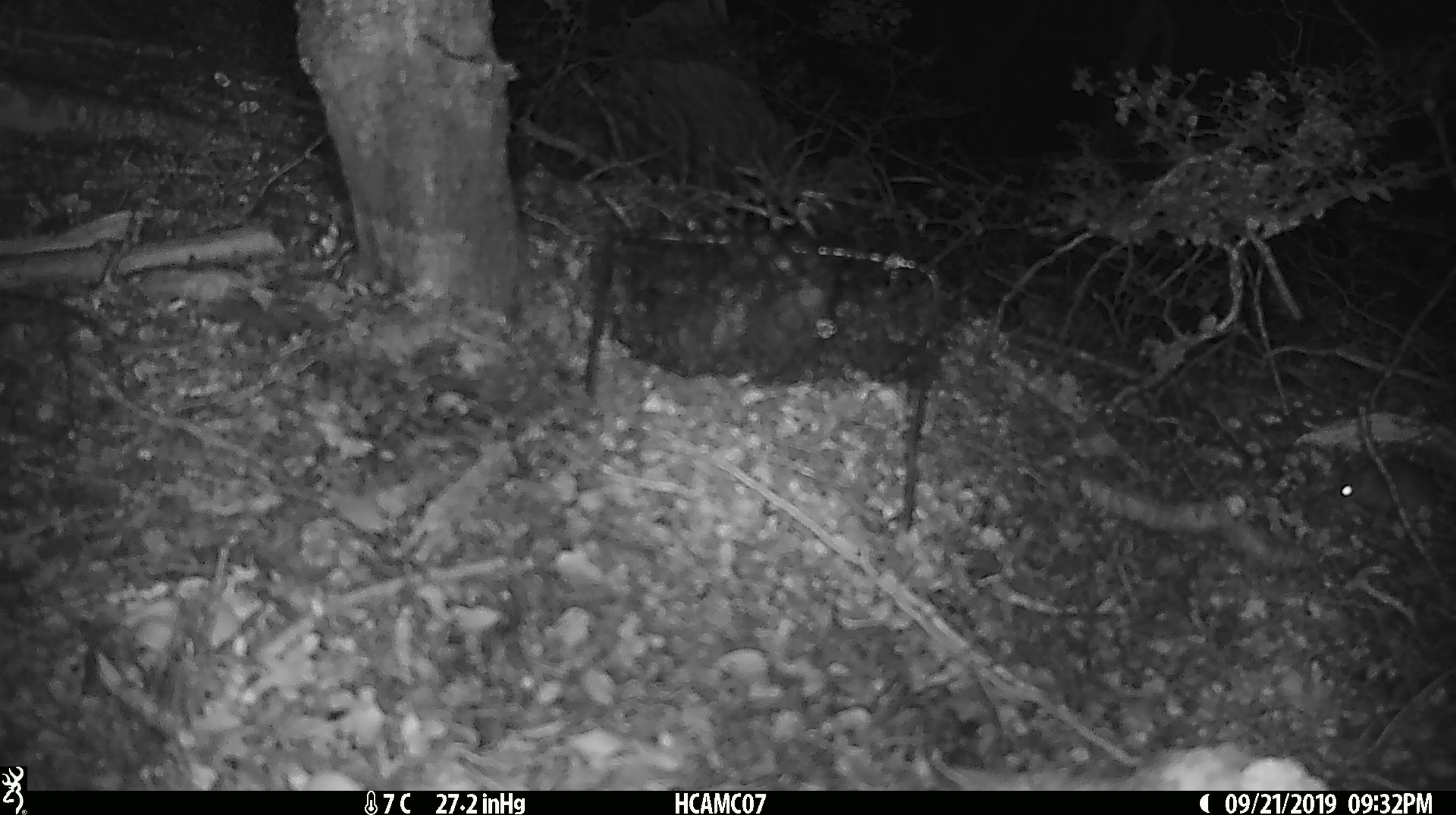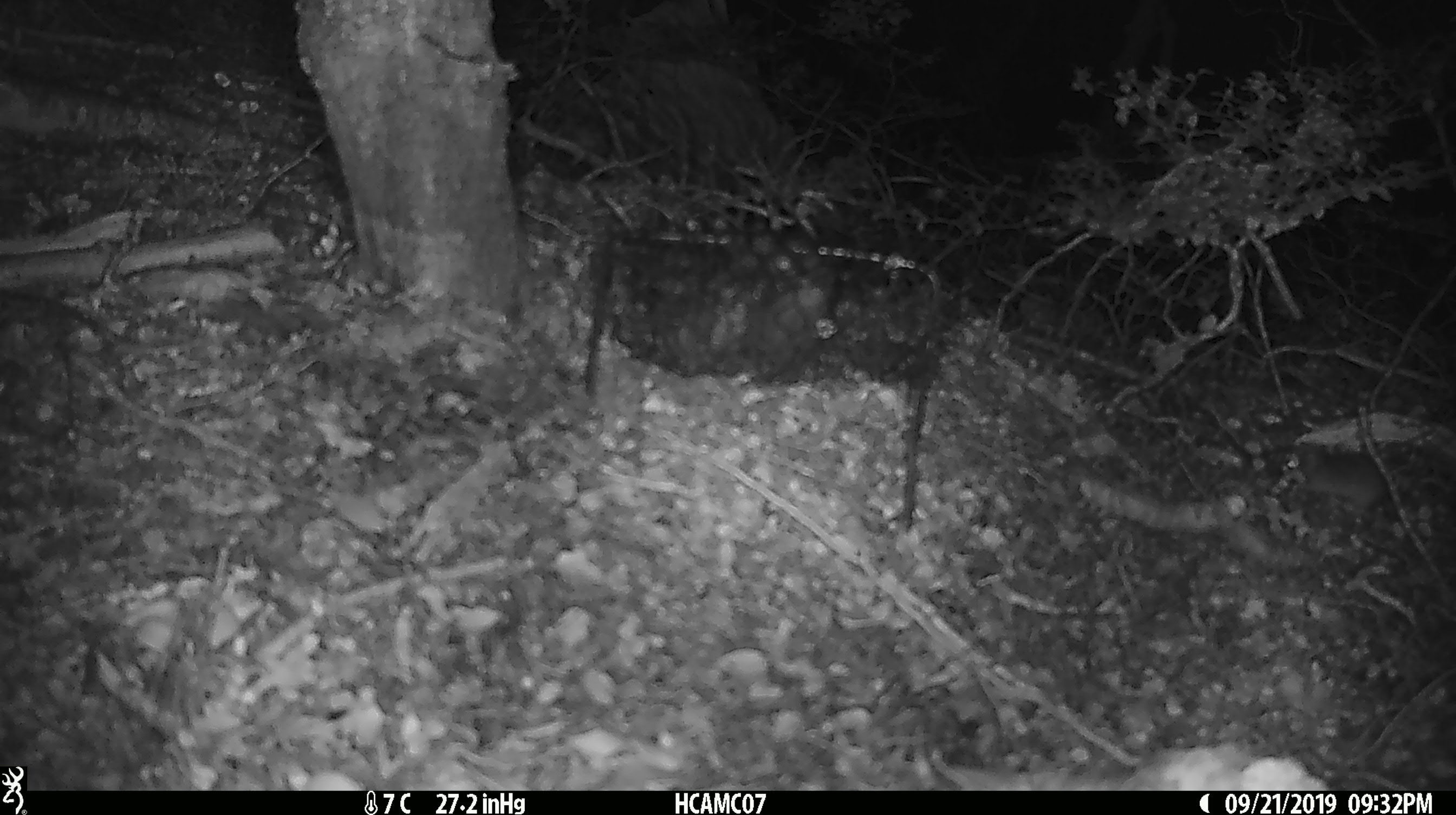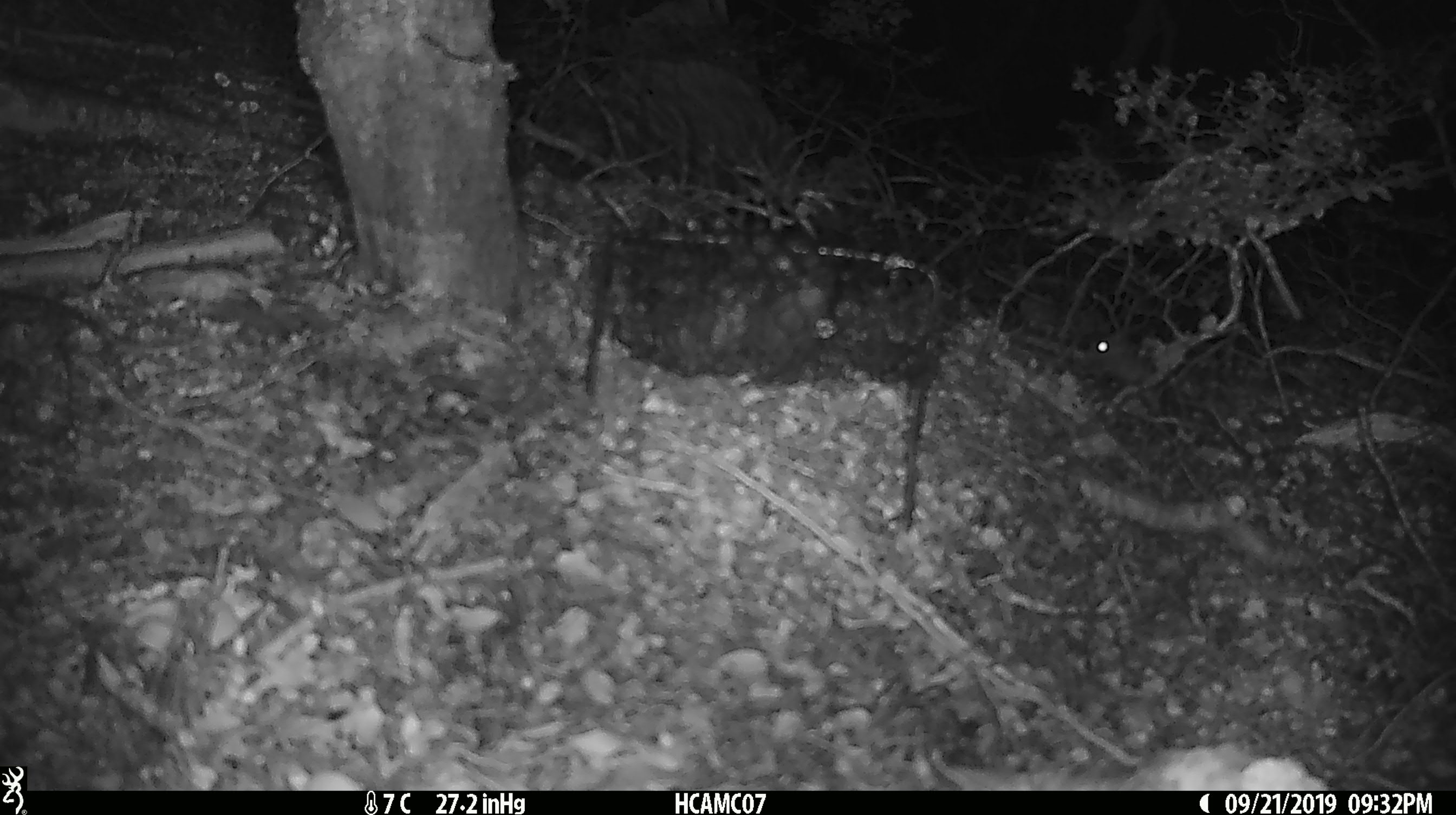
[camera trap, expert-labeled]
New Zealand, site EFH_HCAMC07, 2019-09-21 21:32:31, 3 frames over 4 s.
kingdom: Animalia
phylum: Chordata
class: Mammalia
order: Rodentia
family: Muridae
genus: Mus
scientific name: Mus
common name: mouse